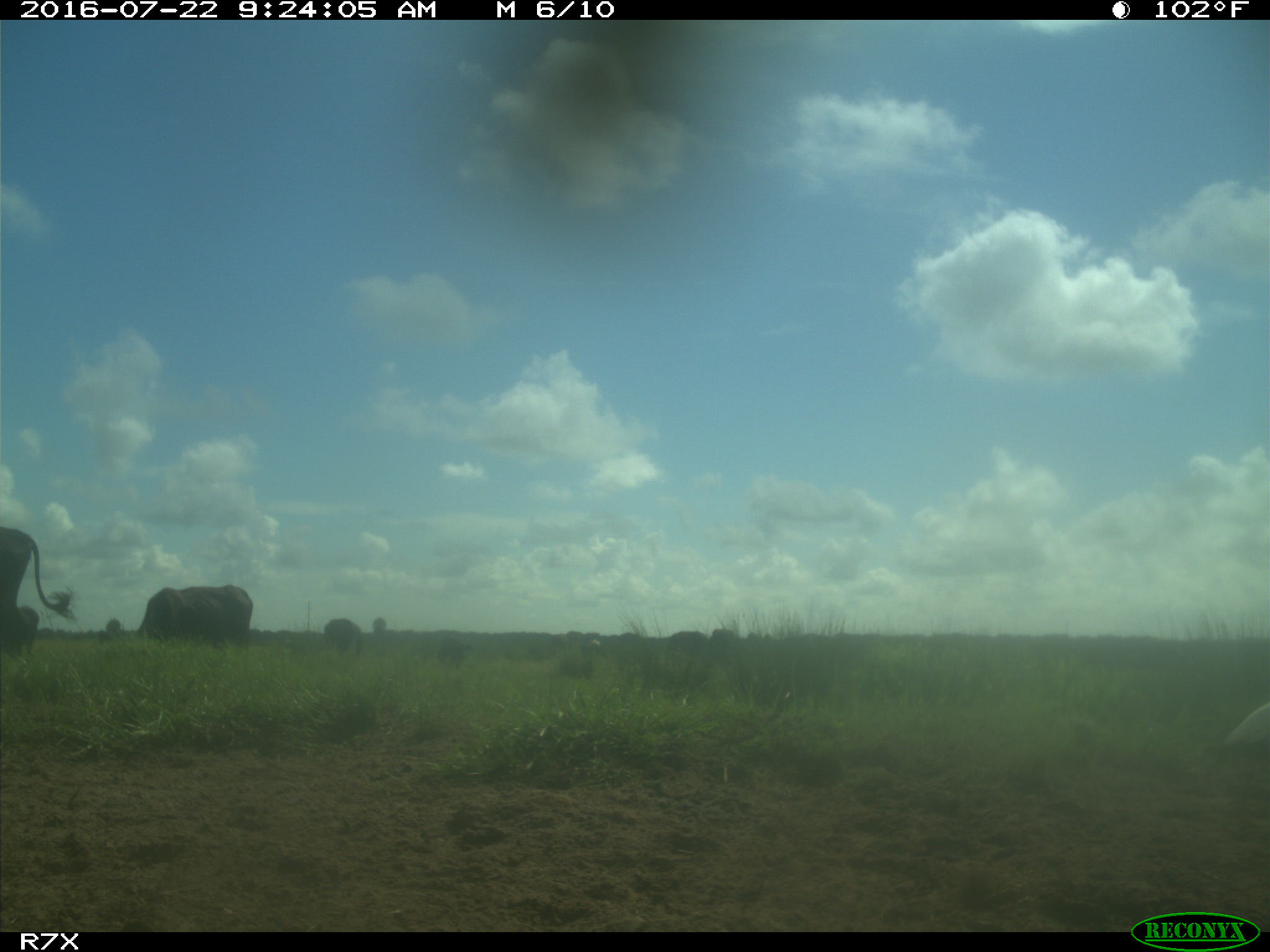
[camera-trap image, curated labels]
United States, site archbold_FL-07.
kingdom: Animalia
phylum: Chordata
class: Mammalia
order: Artiodactyla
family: Bovidae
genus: Bos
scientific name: Bos taurus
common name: domestic cow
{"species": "Bos taurus (domestic cow)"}